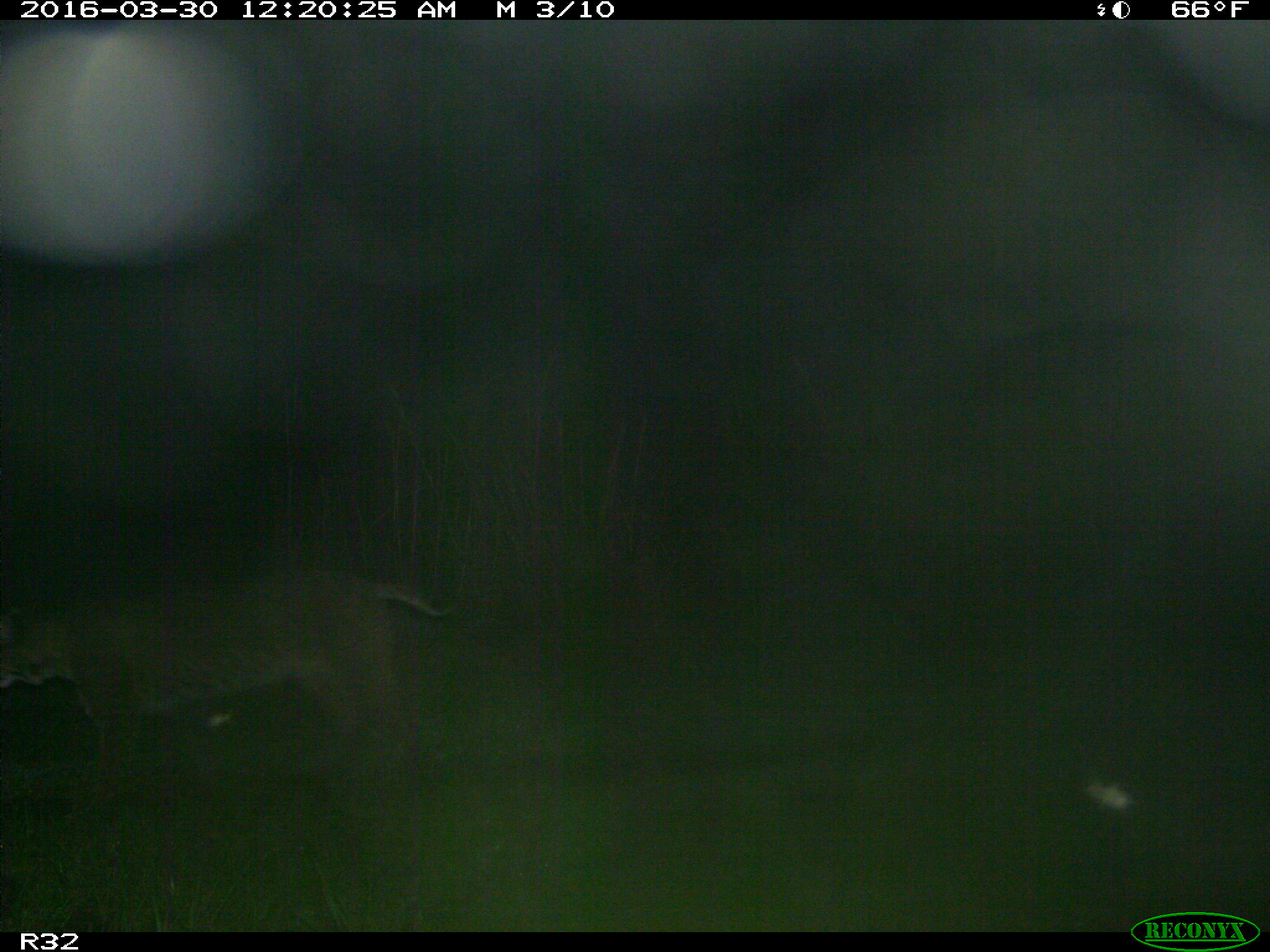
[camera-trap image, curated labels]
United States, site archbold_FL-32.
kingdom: Animalia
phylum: Chordata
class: Mammalia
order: Carnivora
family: Felidae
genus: Lynx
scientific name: Lynx rufus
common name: bobcat